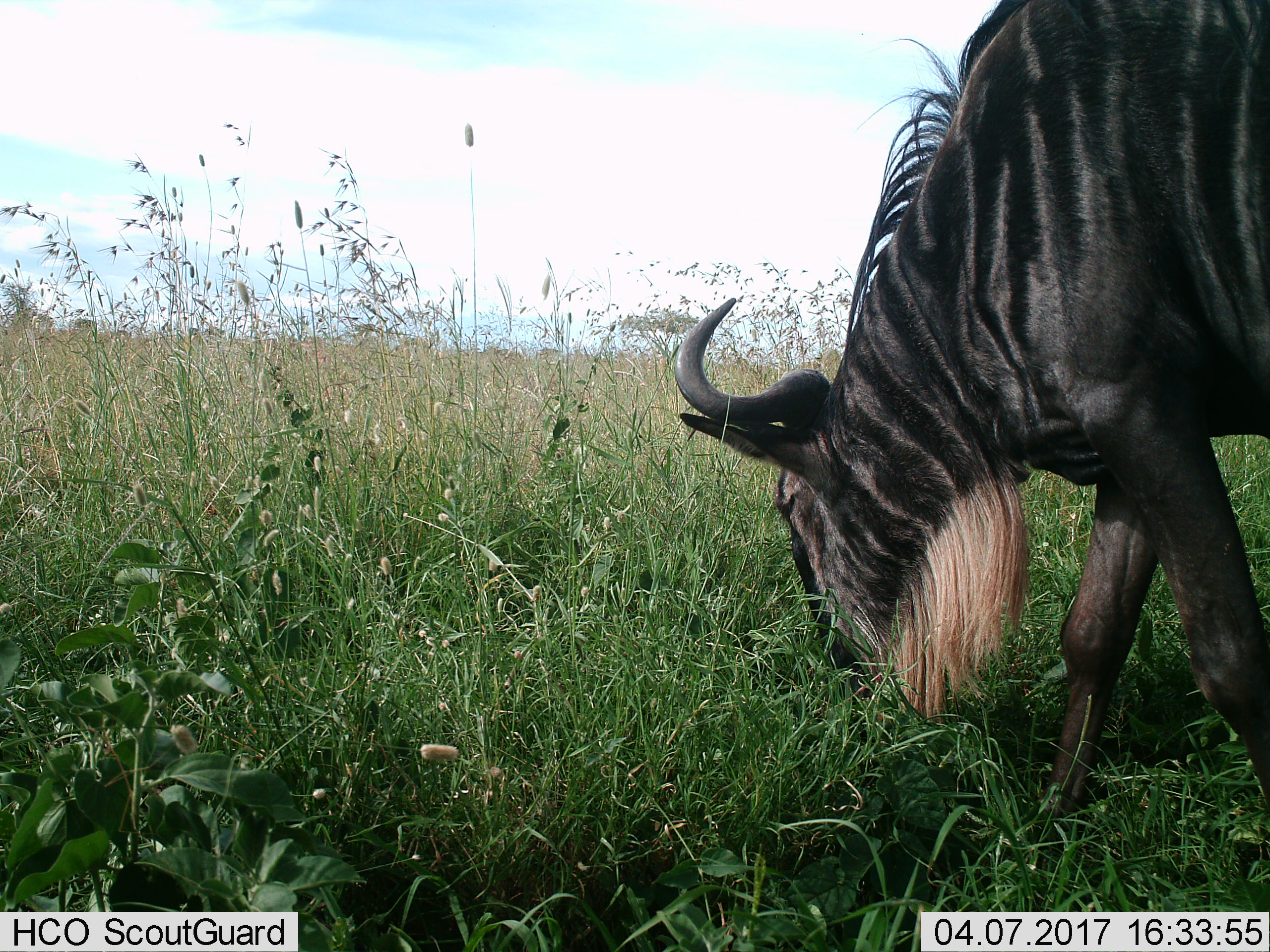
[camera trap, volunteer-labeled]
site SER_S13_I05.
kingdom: Animalia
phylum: Chordata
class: Mammalia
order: Artiodactyla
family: Bovidae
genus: Connochaetes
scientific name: Connochaetes taurinus taurinus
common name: blue wildebeest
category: wildebeestblue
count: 1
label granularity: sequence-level